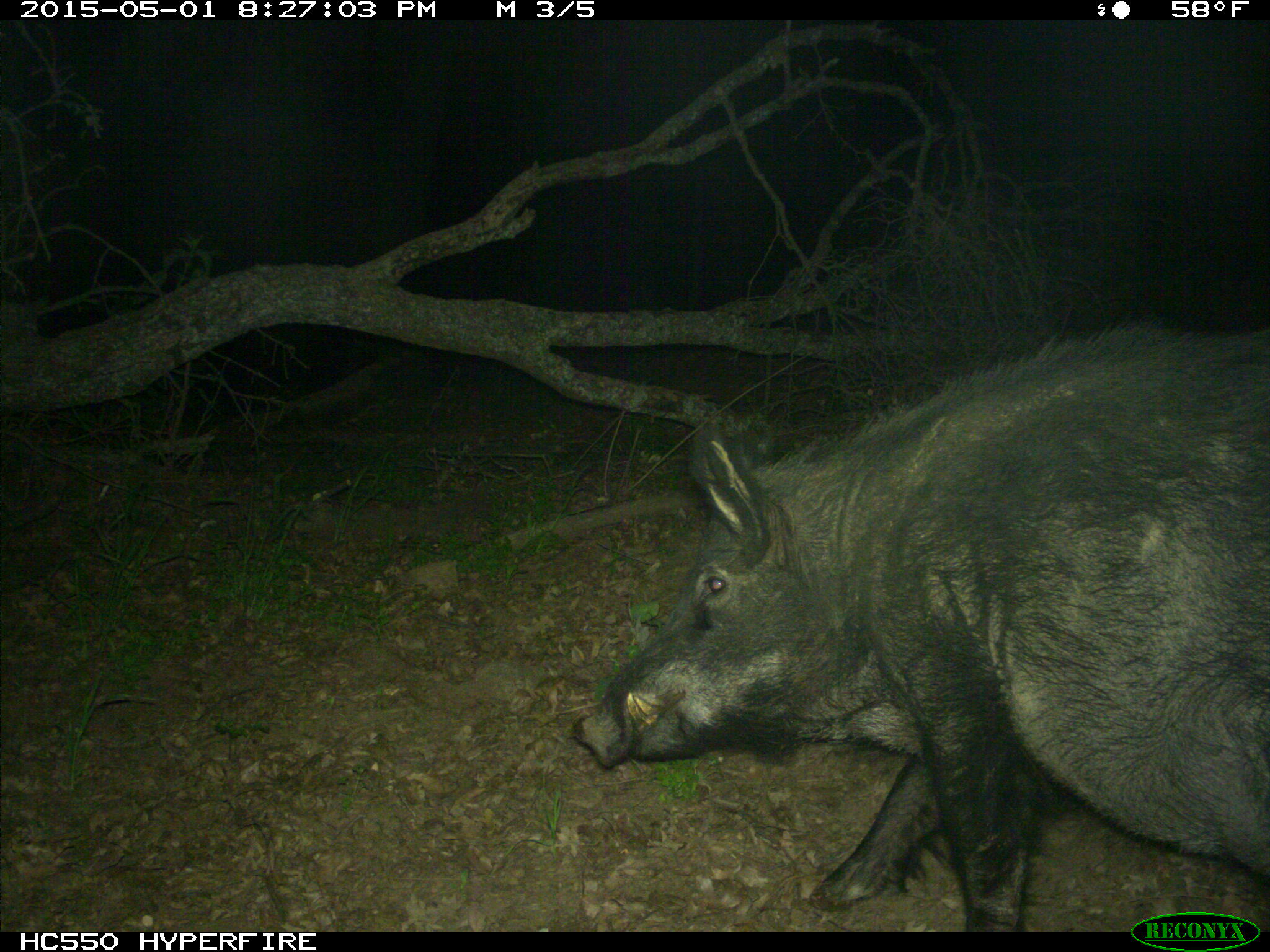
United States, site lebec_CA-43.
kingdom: Animalia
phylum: Chordata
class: Mammalia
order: Artiodactyla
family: Suidae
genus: Sus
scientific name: Sus scrofa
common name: wild boar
Sus scrofa (wild boar).